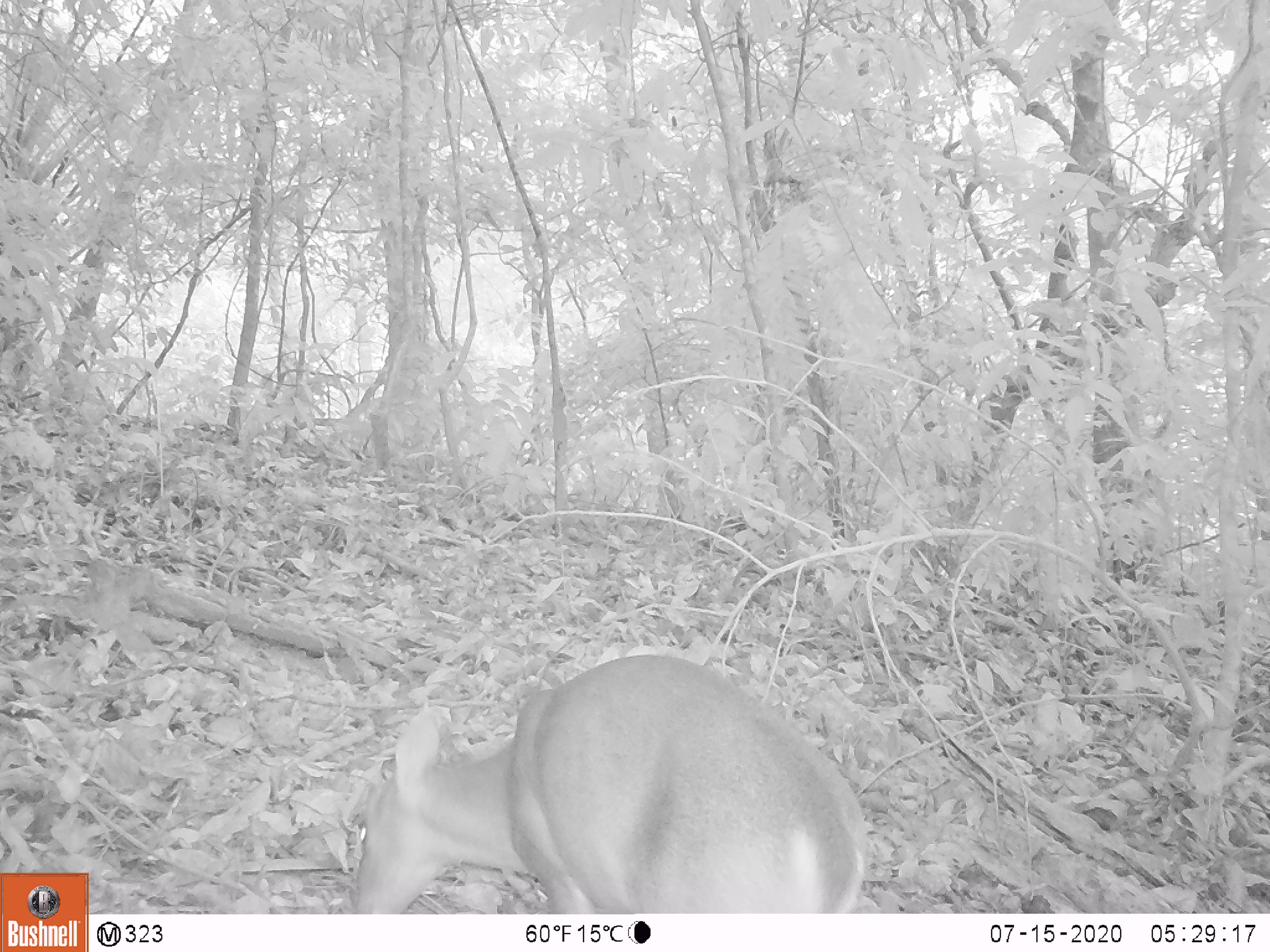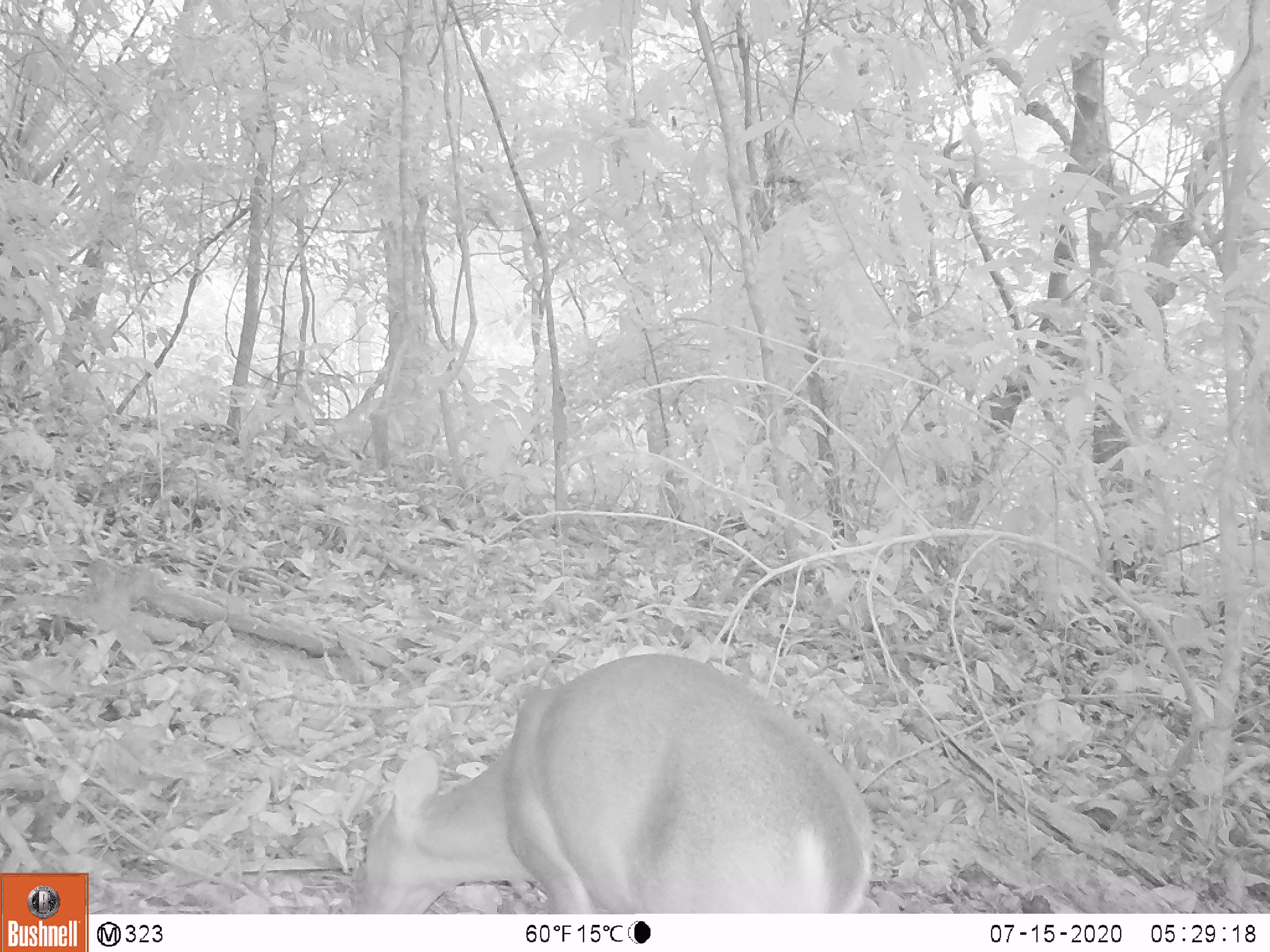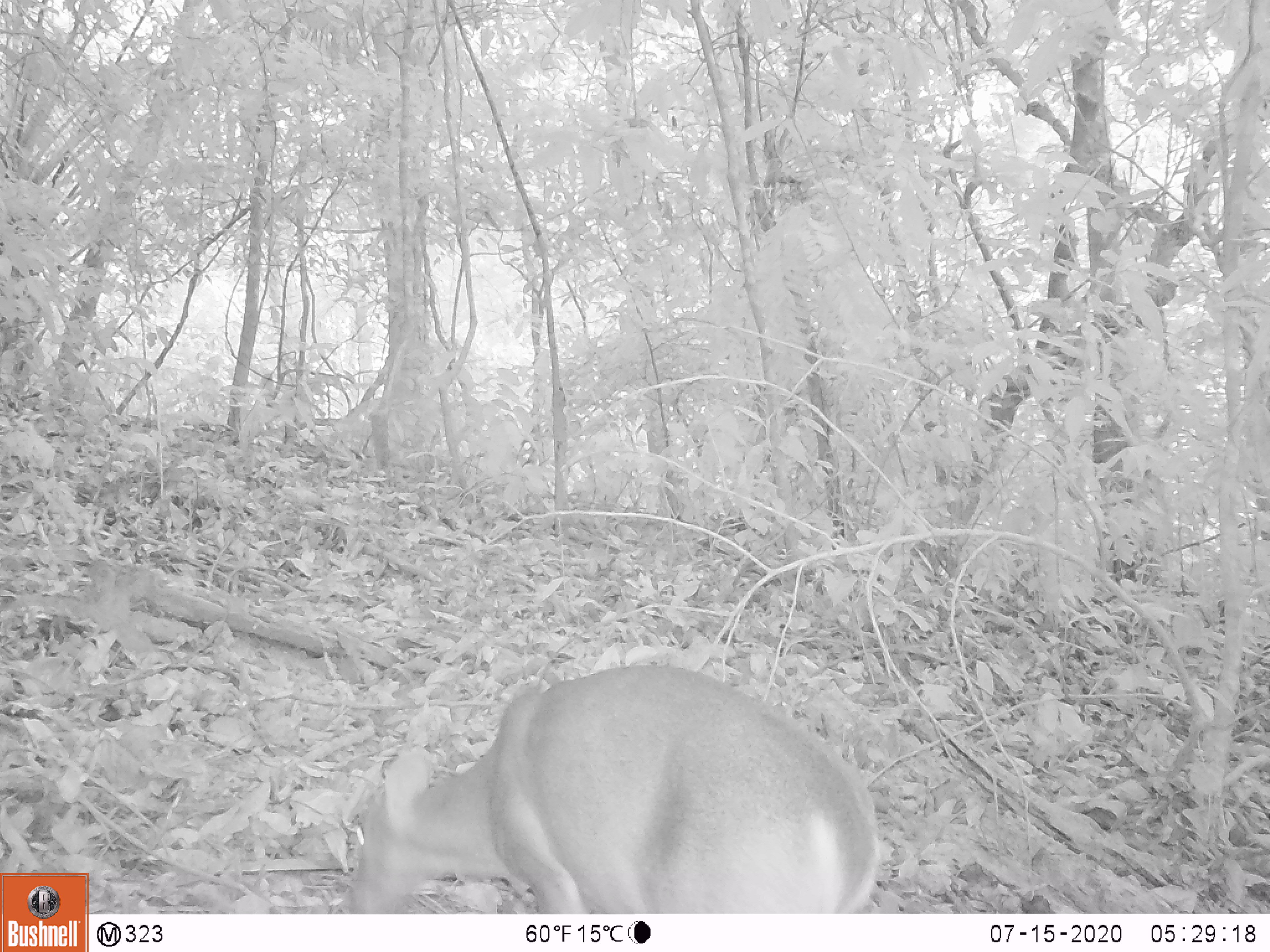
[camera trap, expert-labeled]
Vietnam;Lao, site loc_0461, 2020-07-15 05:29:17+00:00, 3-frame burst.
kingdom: Animalia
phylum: Chordata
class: Mammalia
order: Artiodactyla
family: Cervidae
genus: Muntiacus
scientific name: Muntiacus vuquangensis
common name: large-antlered muntjac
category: large antlered muntjac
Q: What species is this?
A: Large antlered muntjac (large-antlered muntjac) (Muntiacus vuquangensis).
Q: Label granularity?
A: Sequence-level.